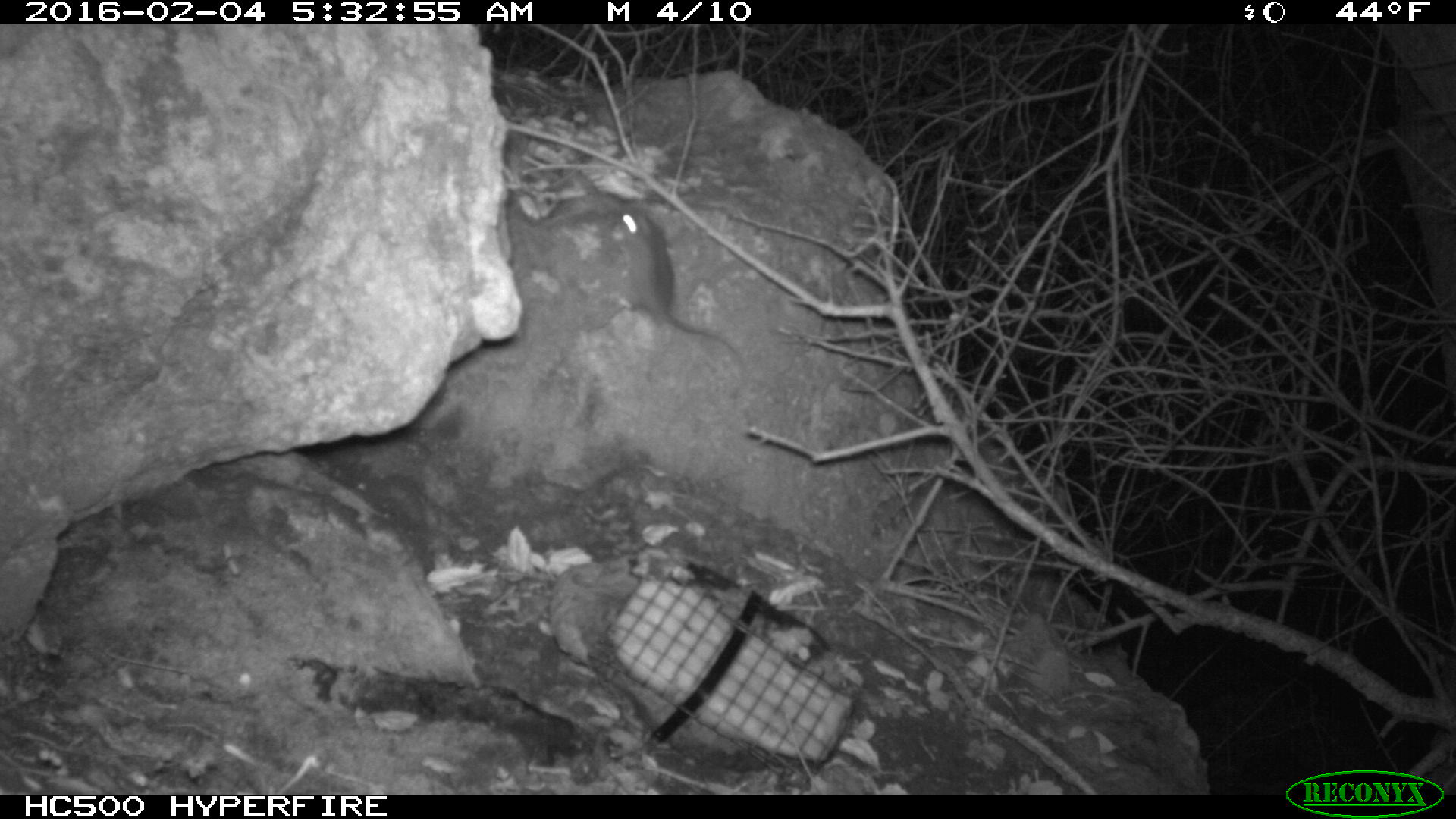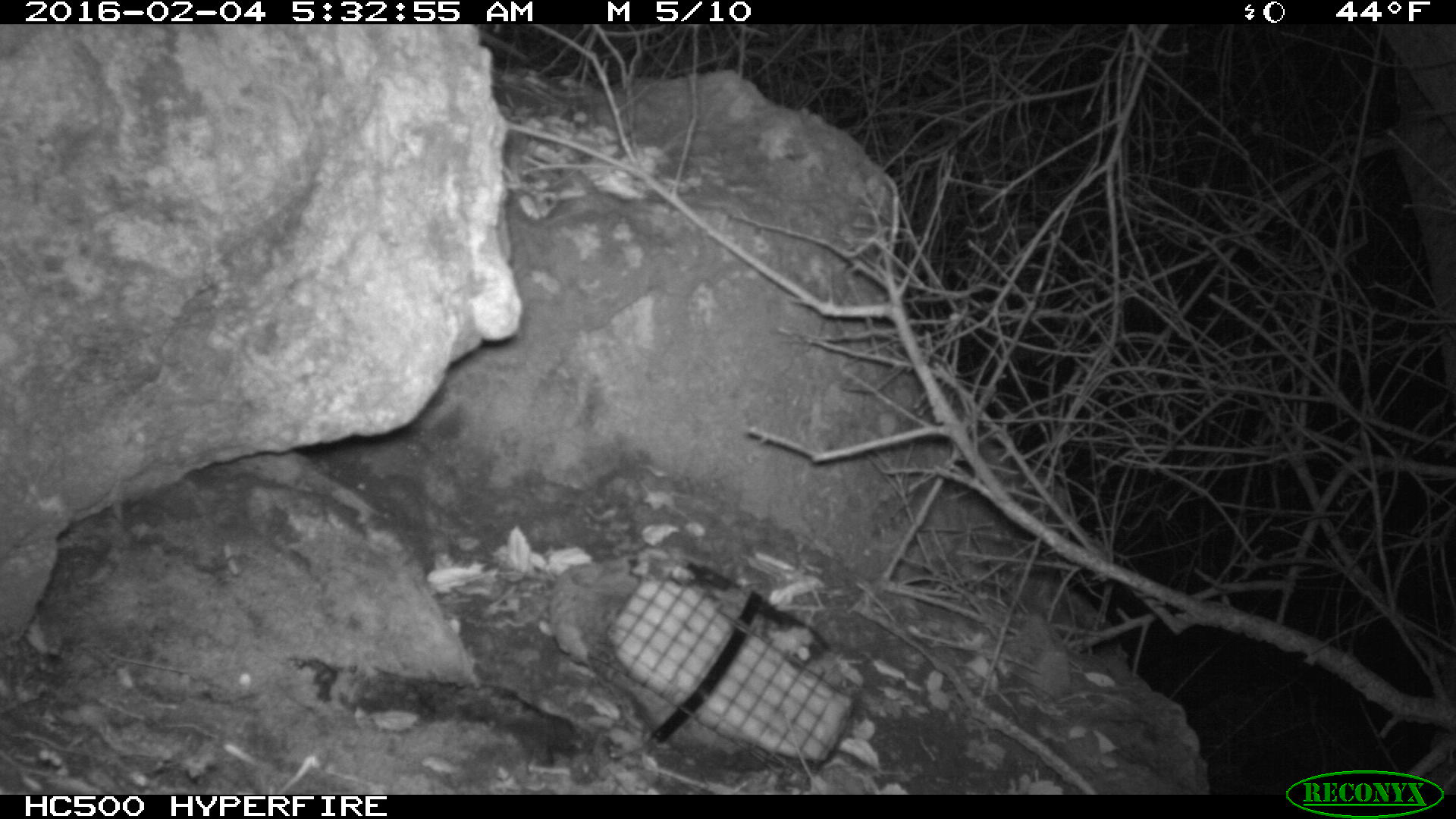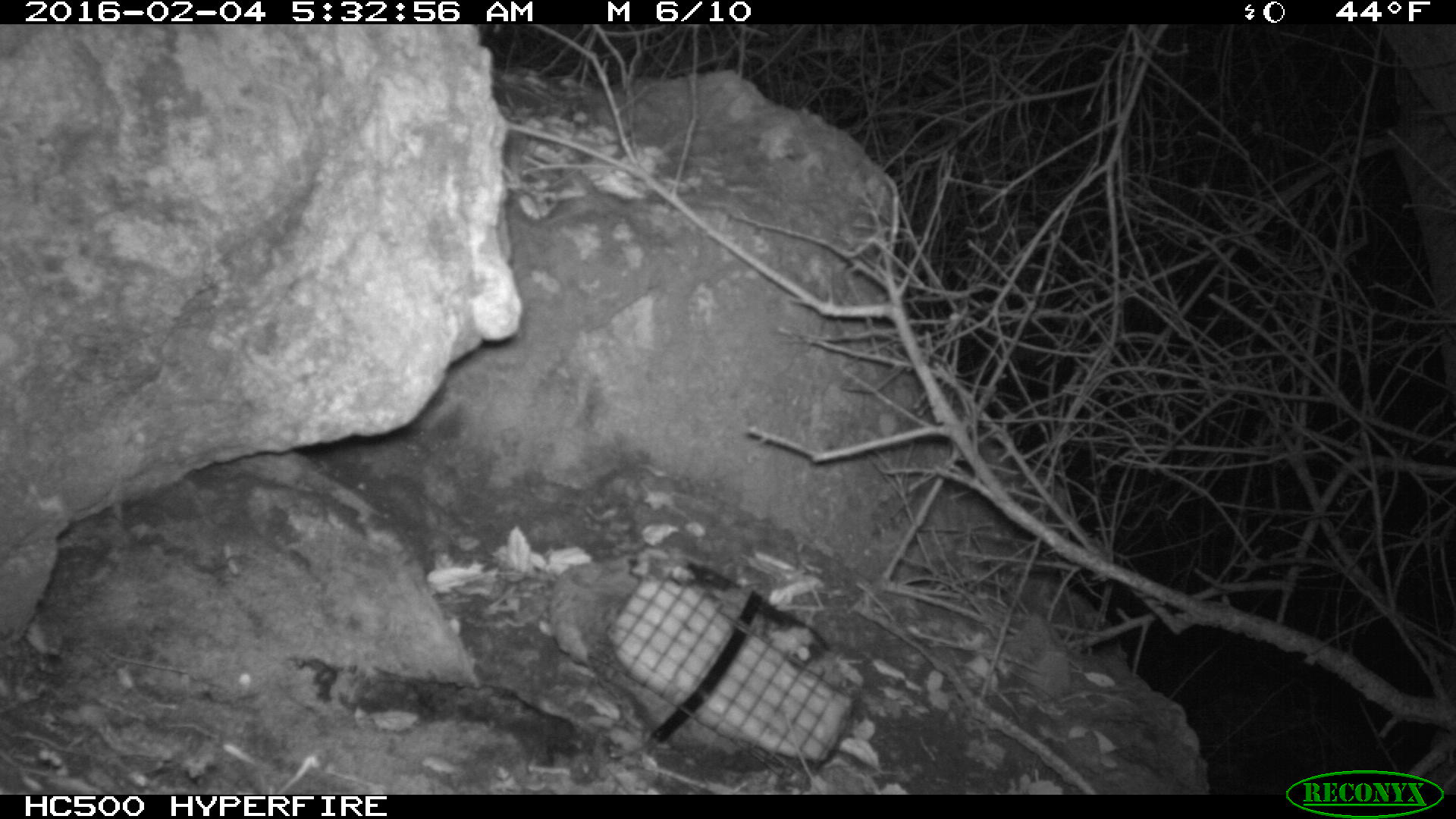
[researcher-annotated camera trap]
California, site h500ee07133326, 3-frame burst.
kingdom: Animalia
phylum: Chordata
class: Mammalia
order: Rodentia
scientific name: Rodentia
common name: rodent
Rodent (Rodentia).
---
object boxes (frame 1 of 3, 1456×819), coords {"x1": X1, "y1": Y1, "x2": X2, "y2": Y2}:
rodent: {"x1": 613, "y1": 211, "x2": 743, "y2": 363}